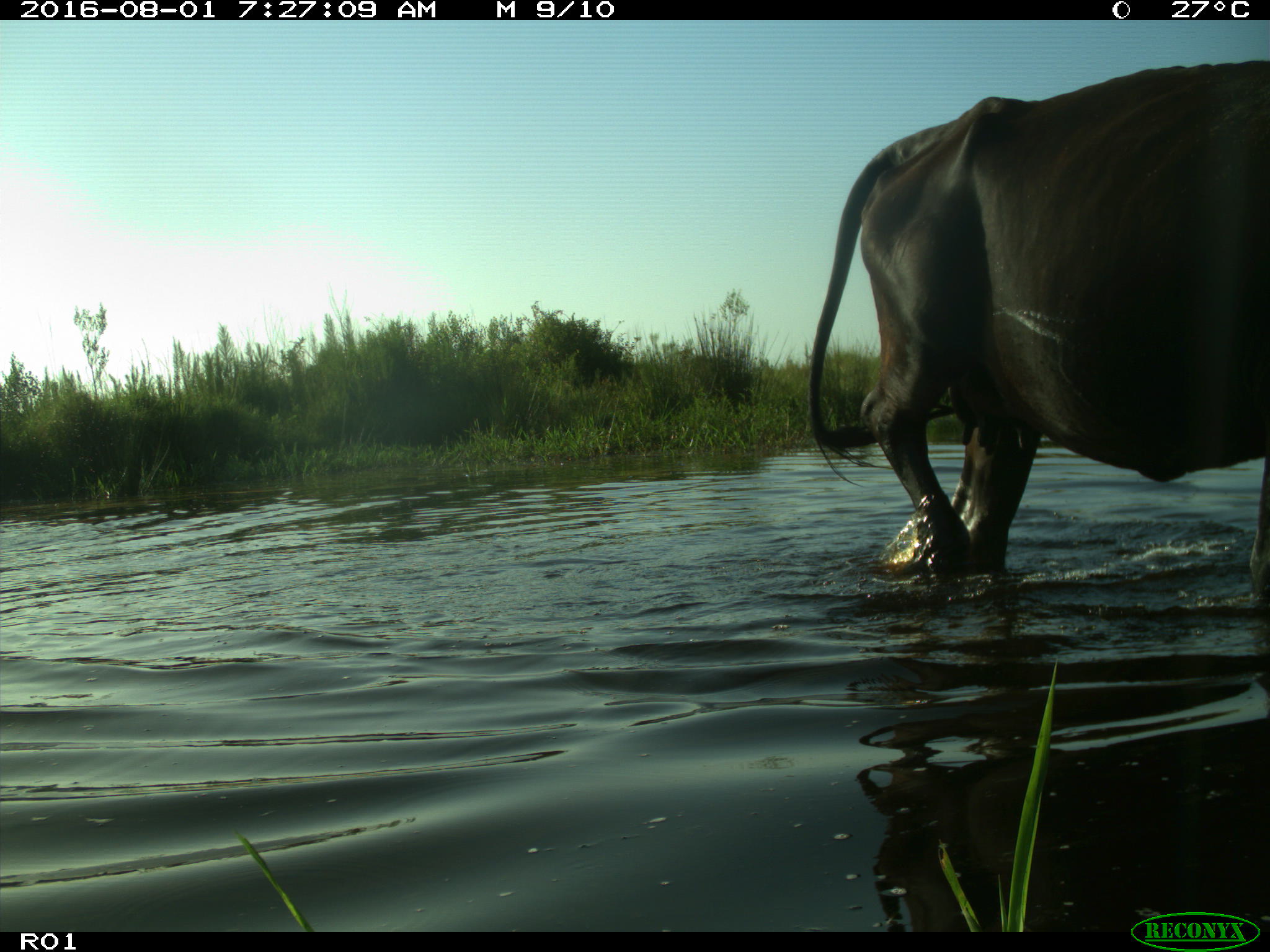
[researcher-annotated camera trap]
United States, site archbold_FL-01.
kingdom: Animalia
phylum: Chordata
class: Mammalia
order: Artiodactyla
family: Bovidae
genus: Bos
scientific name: Bos taurus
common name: domestic cow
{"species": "Bos taurus (domestic cow)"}